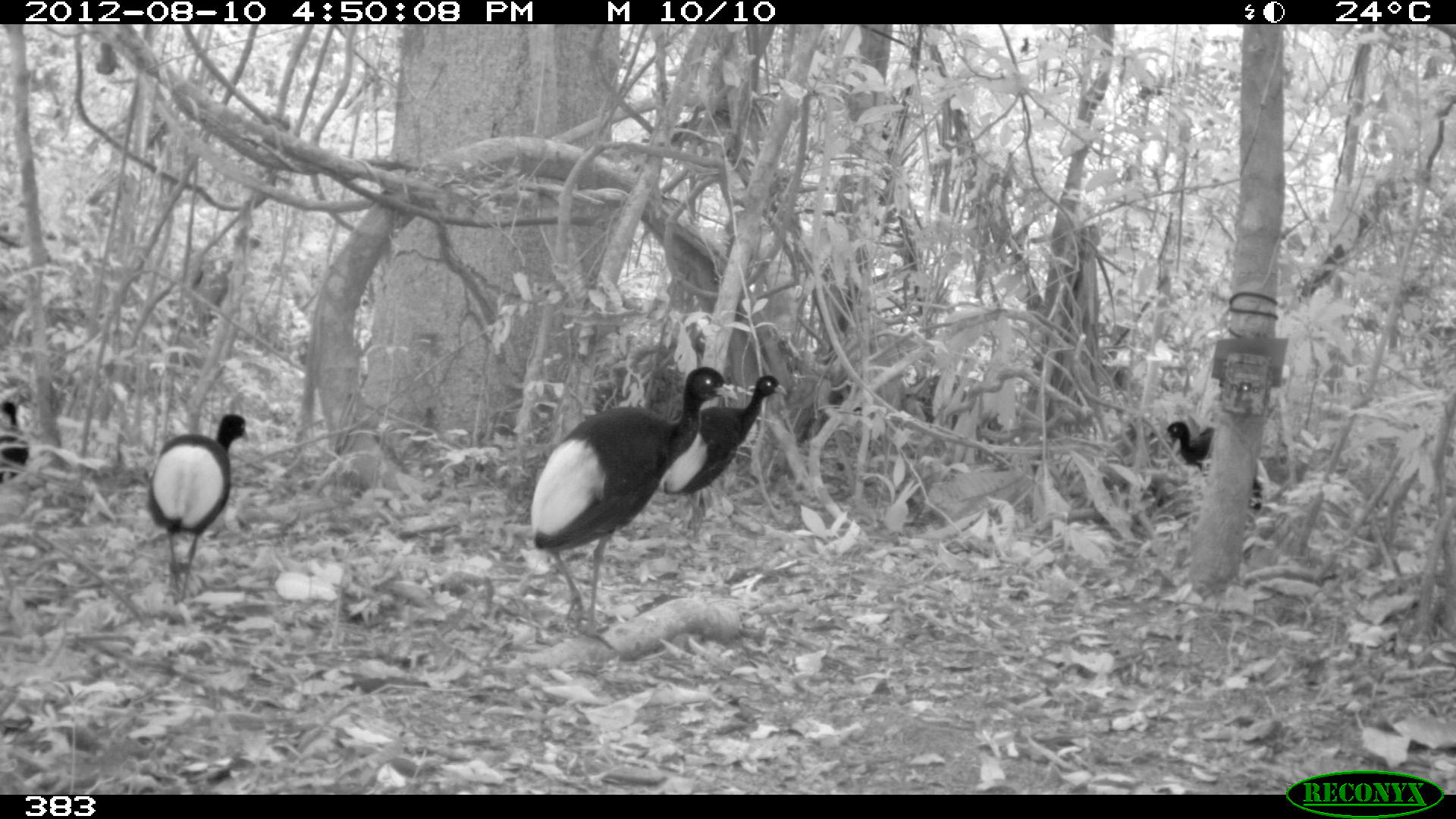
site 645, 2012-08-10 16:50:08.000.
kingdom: Animalia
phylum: Chordata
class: Aves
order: Gruiformes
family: Psophiidae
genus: Psophia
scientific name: Psophia leucoptera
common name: pale-winged trumpeter